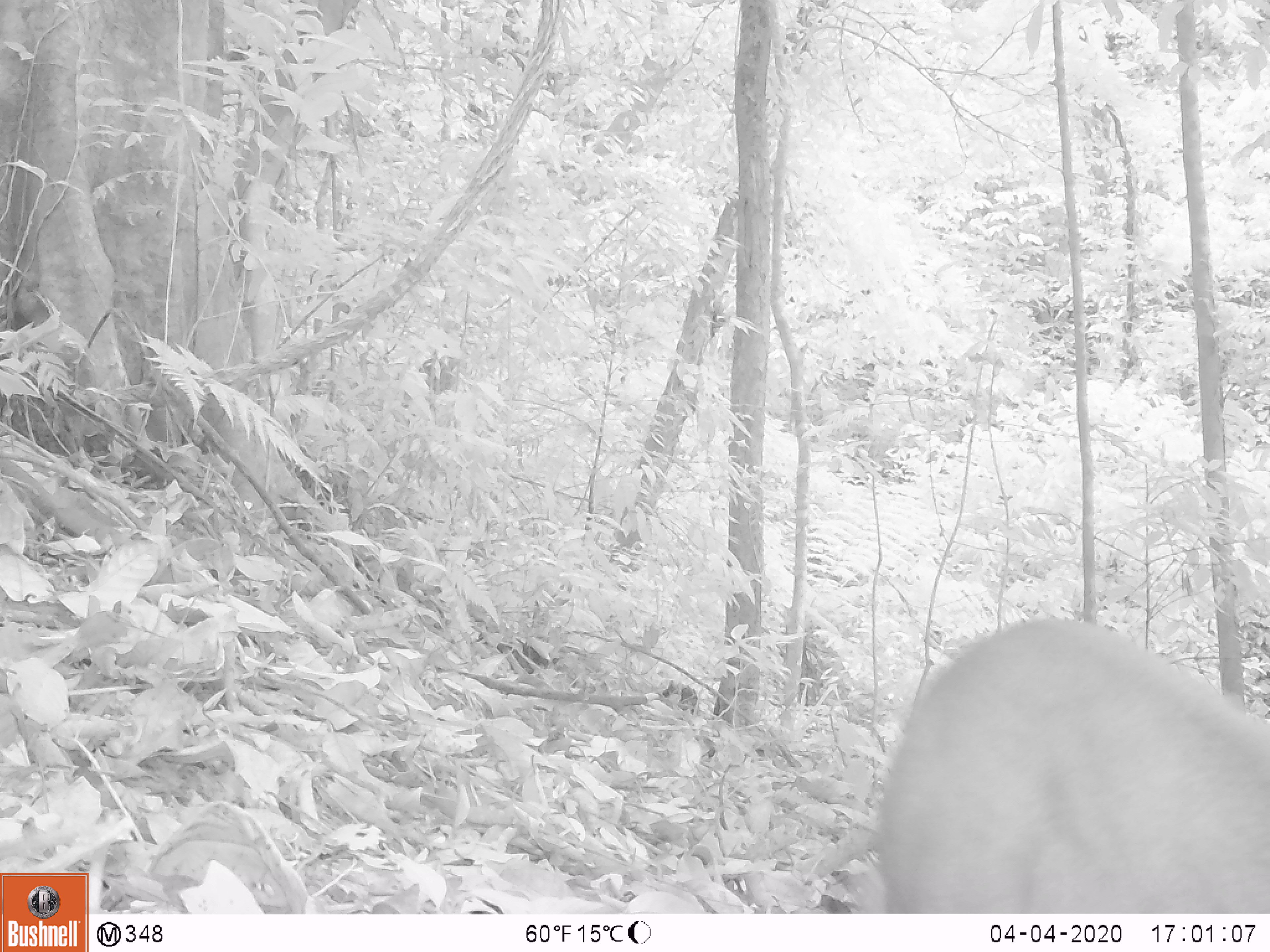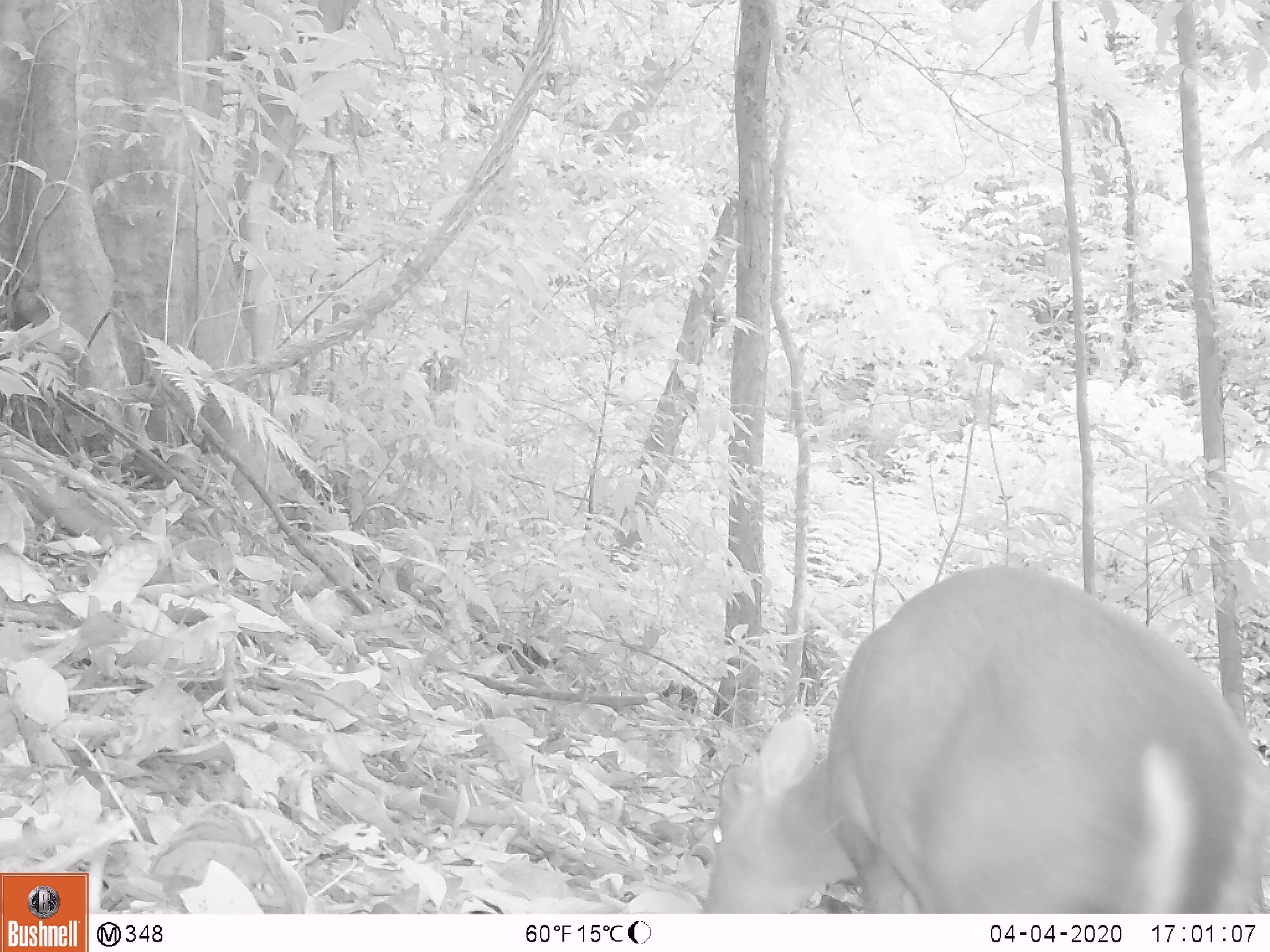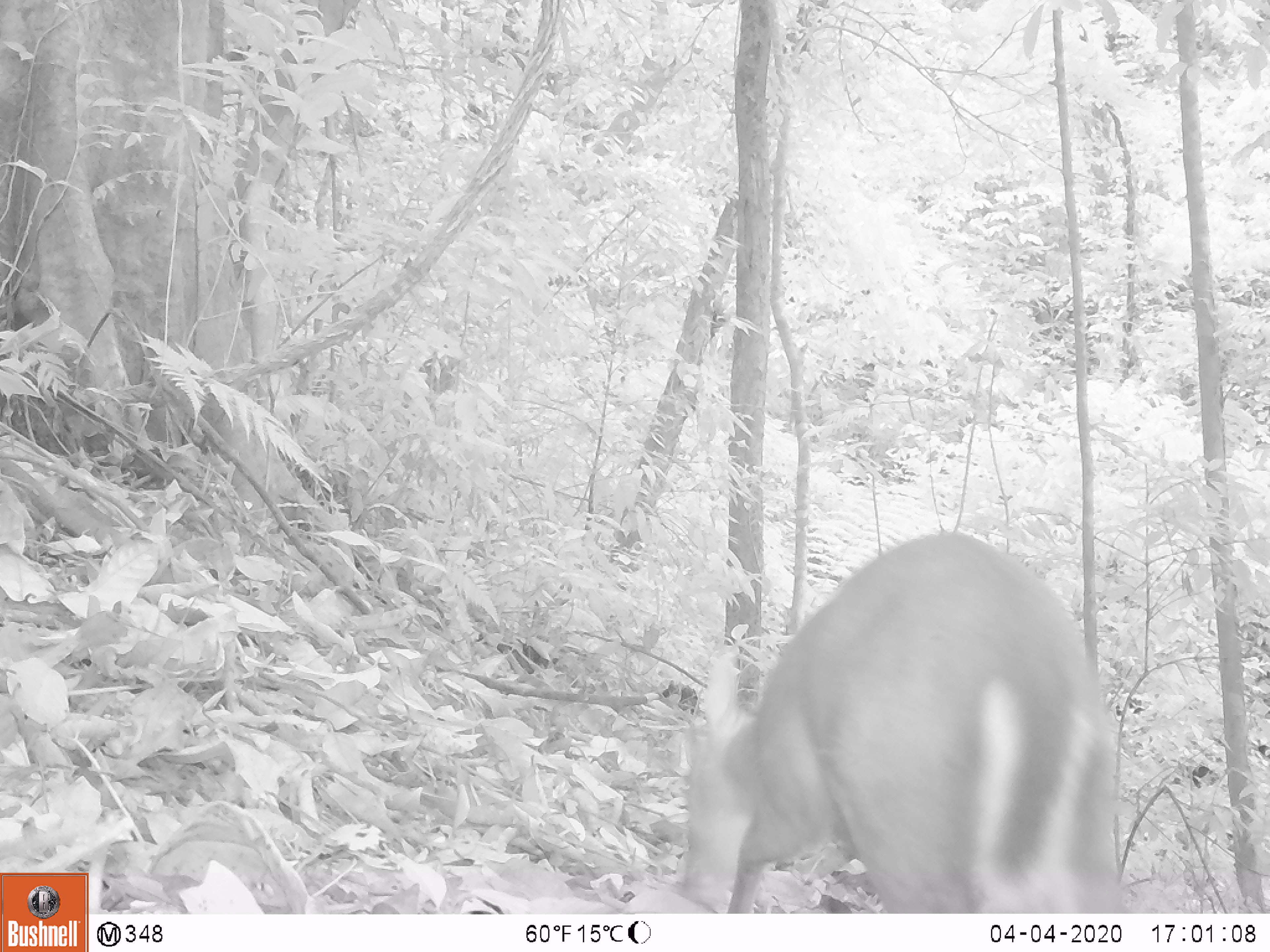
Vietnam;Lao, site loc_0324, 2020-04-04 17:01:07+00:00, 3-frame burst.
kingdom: Animalia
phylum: Chordata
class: Mammalia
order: Artiodactyla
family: Cervidae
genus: Muntiacus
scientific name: Muntiacus rooseveltorum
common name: roosevelt's muntjac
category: roosevelts muntjac group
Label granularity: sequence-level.